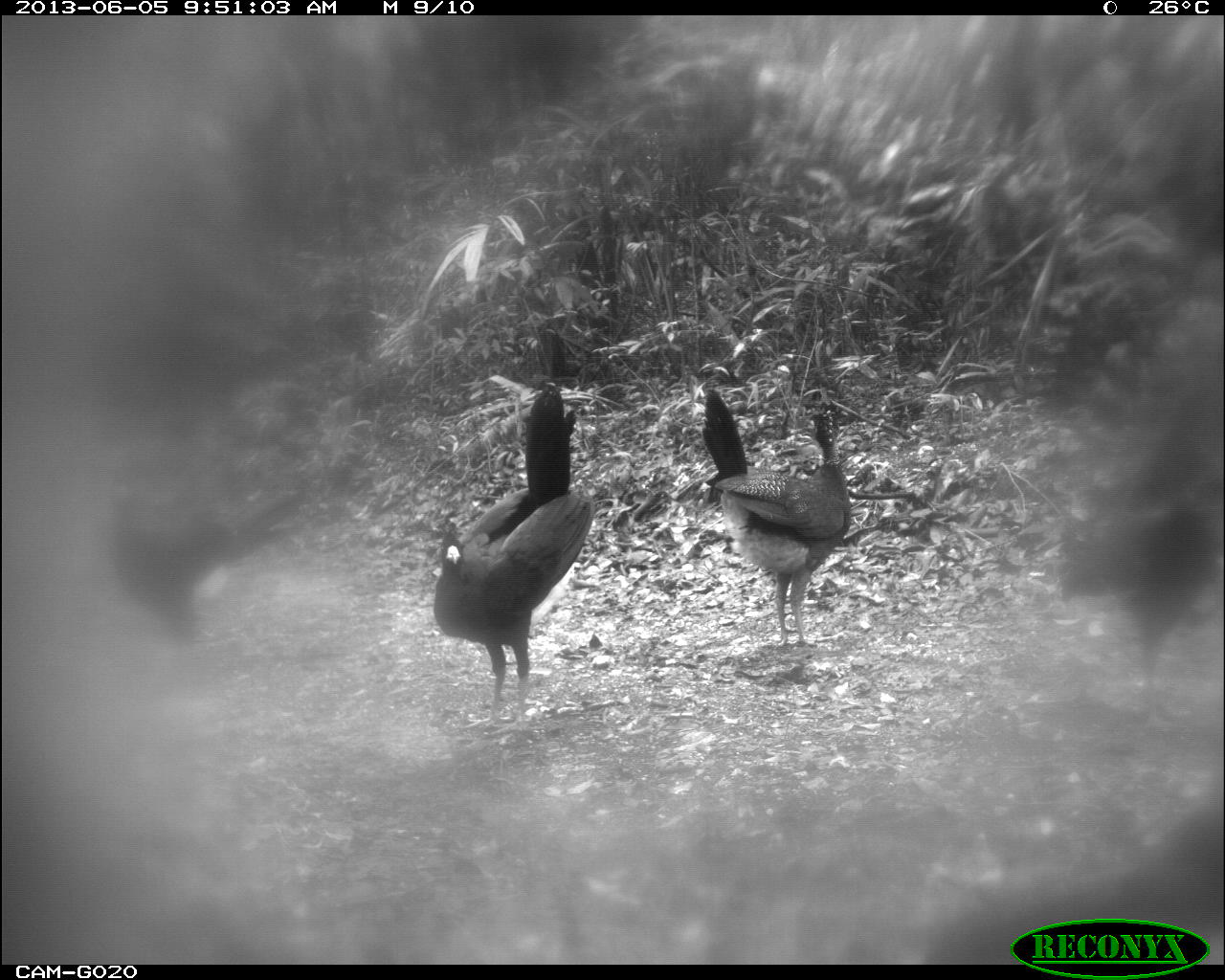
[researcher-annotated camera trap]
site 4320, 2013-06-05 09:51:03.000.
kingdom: Animalia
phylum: Chordata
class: Aves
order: Galliformes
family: Cracidae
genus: Crax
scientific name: Crax rubra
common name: great curassow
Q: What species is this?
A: Crax rubra (great curassow).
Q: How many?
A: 5.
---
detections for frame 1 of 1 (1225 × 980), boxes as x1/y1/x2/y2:
crax rubra: 429/380/599/736; 1057/431/1218/716; 697/387/853/648; 105/481/327/644